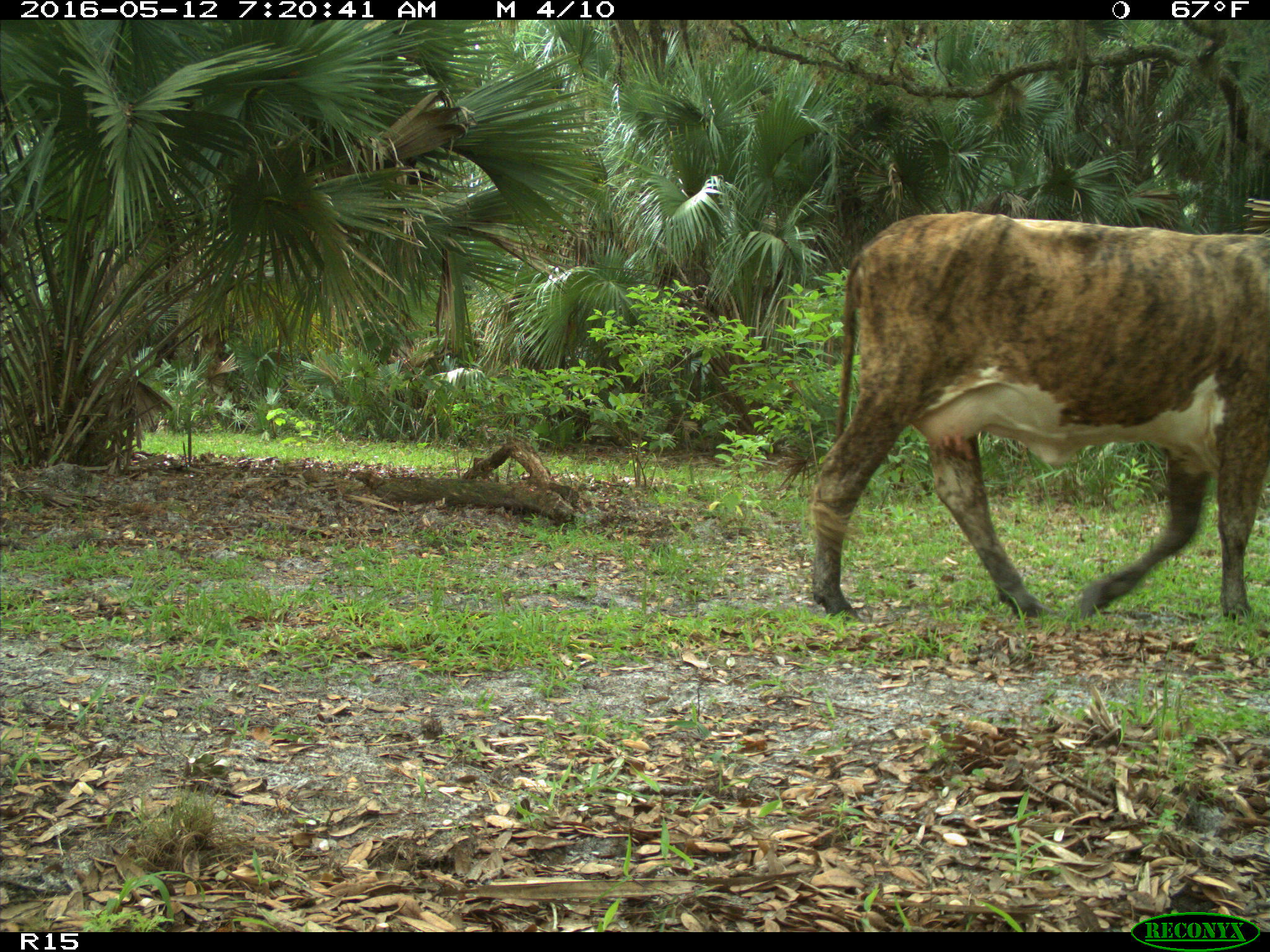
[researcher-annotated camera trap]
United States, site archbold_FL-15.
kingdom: Animalia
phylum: Chordata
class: Mammalia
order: Artiodactyla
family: Bovidae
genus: Bos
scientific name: Bos taurus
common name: domestic cow